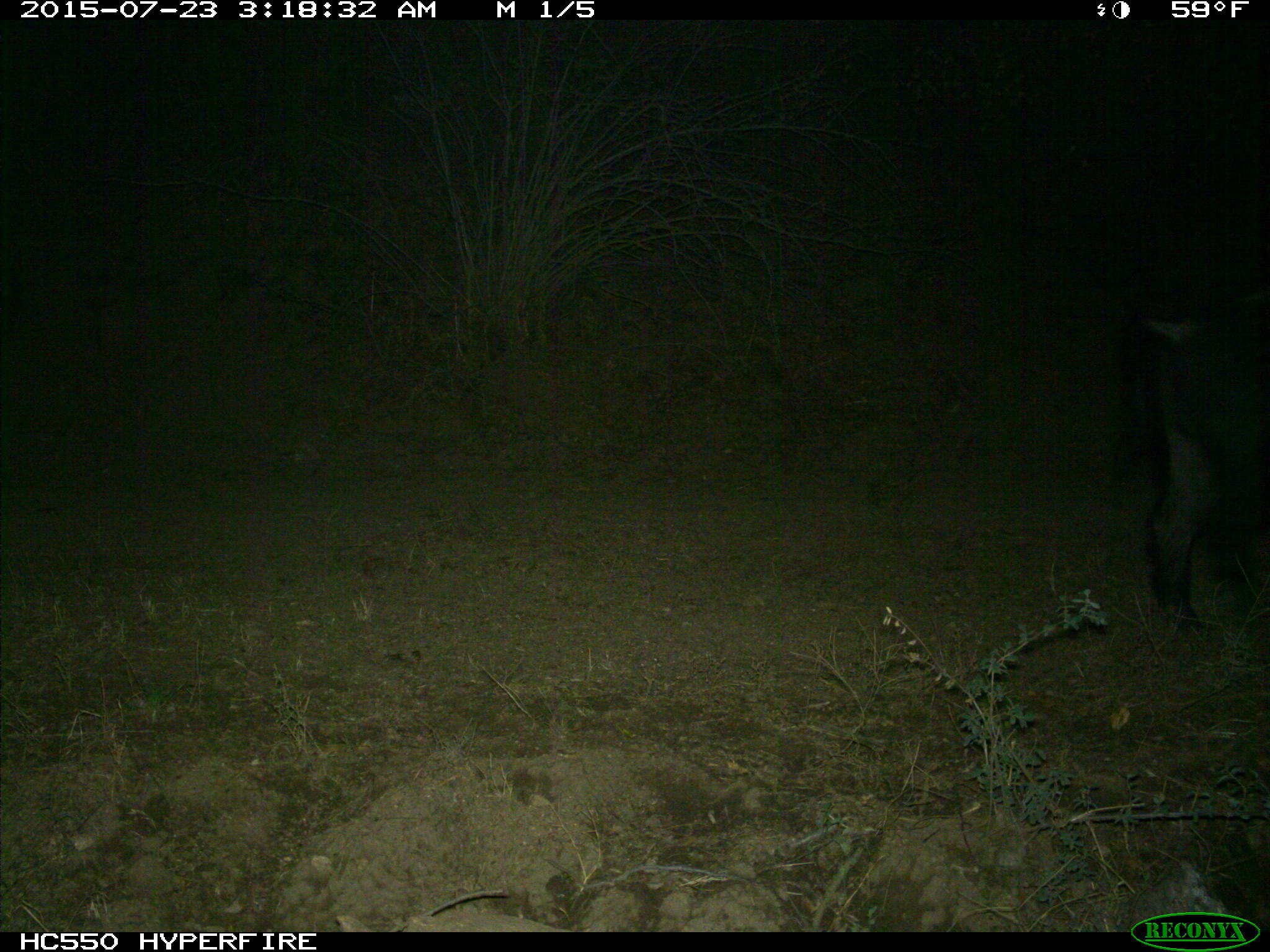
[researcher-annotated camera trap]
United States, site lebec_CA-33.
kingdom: Animalia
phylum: Chordata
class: Mammalia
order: Artiodactyla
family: Suidae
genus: Sus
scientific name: Sus scrofa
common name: wild boar